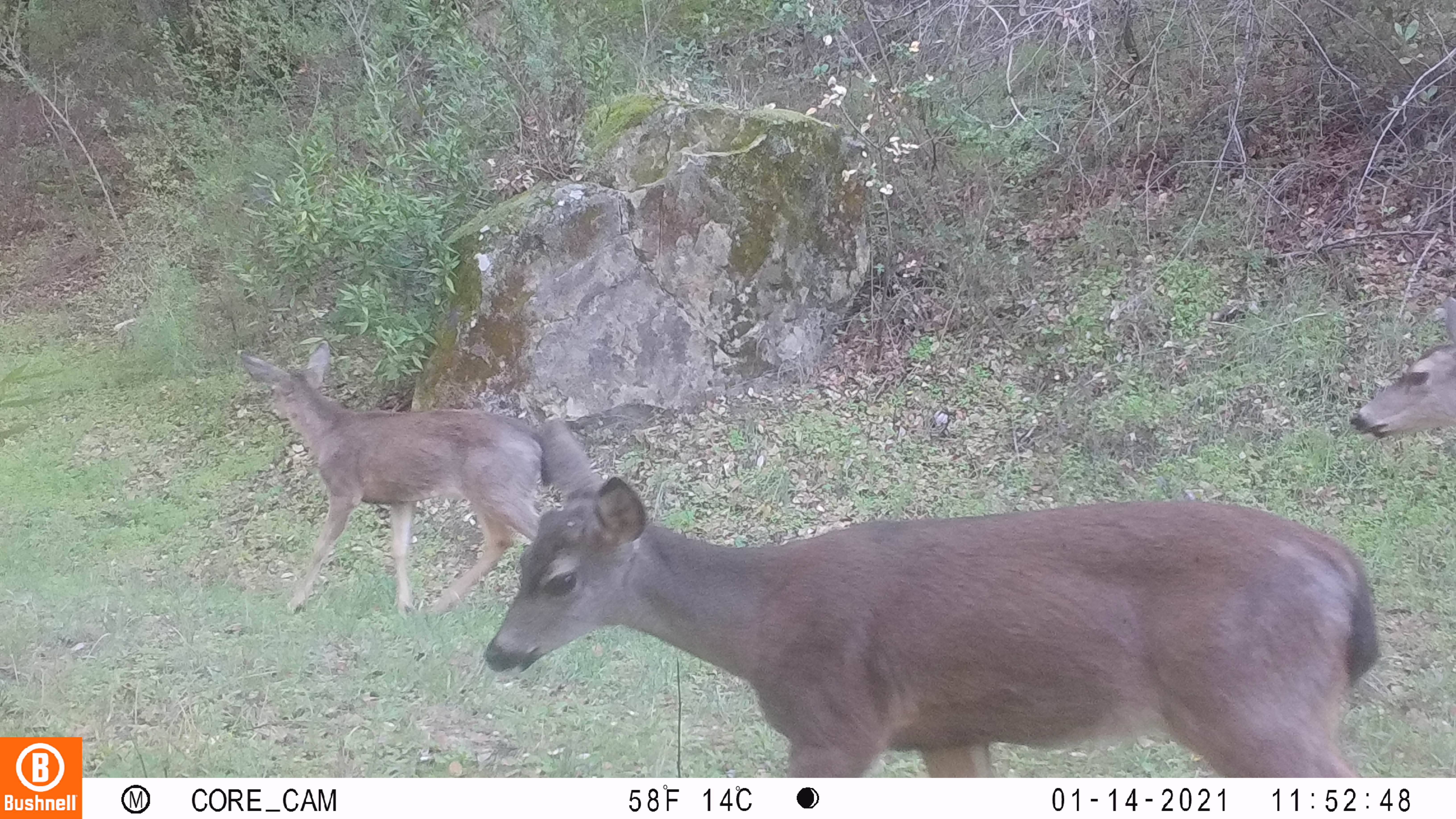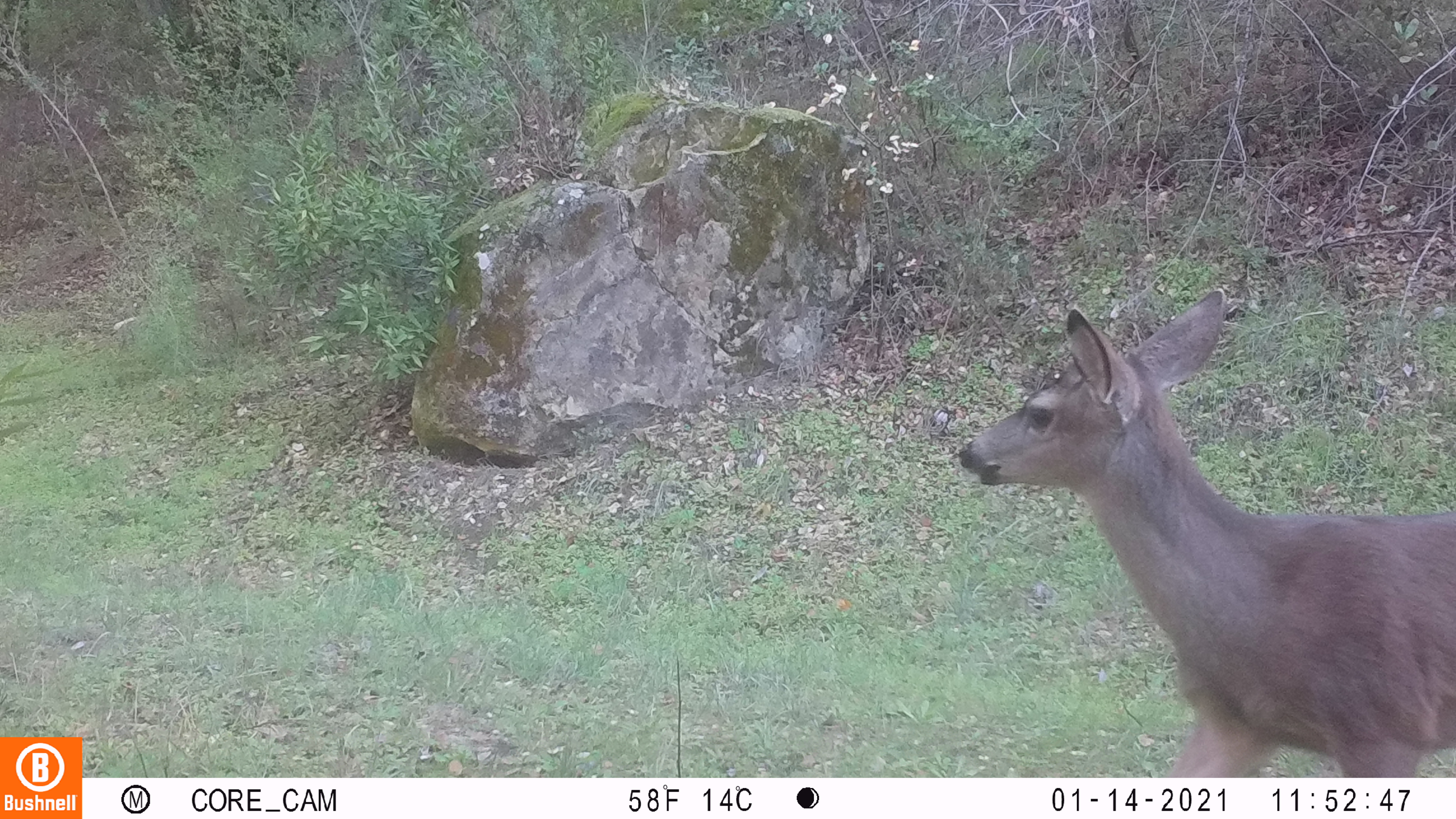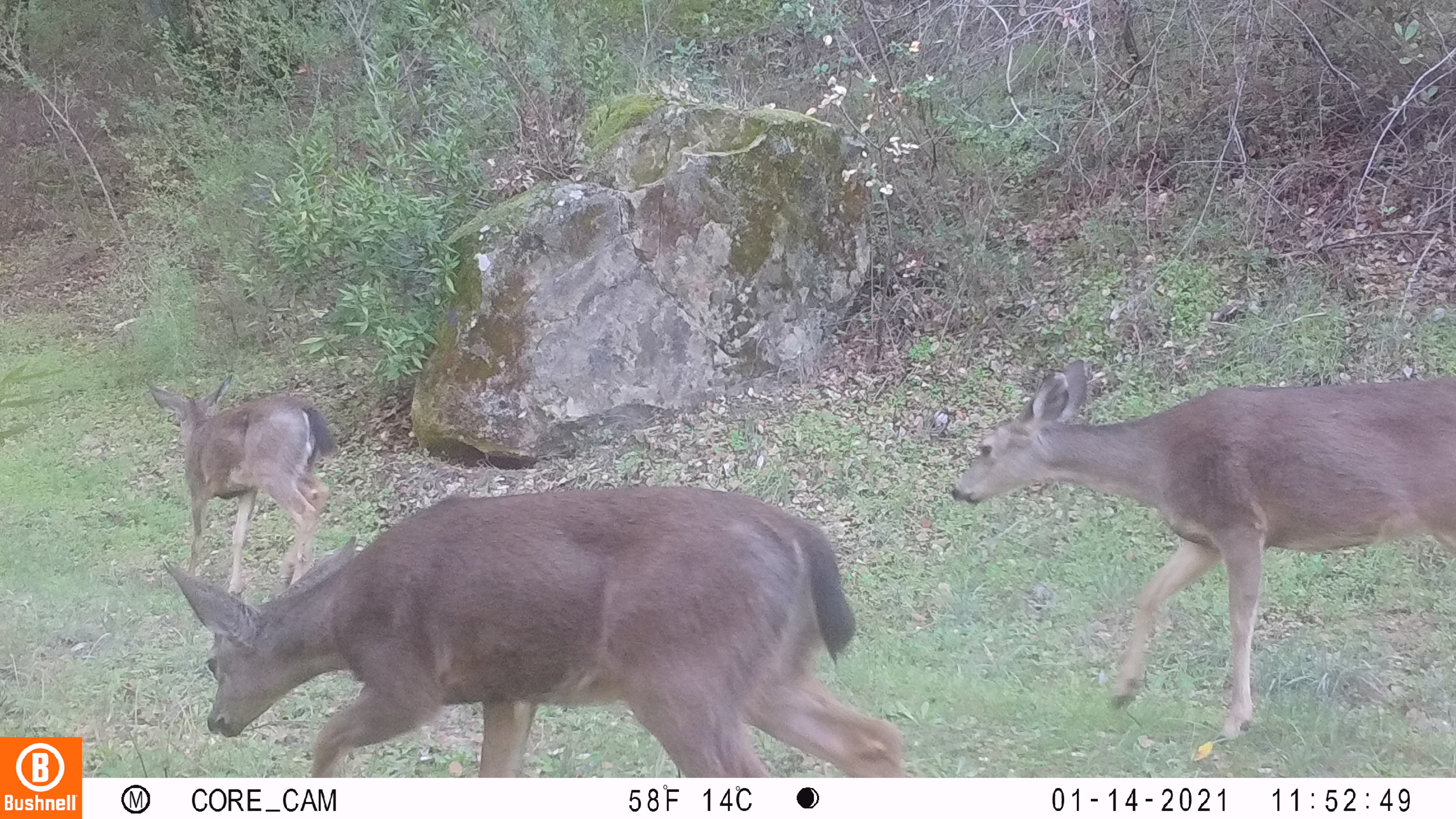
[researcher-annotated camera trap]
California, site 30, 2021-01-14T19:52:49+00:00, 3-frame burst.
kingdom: Animalia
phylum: Chordata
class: Mammalia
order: Artiodactyla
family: Cervidae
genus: Odocoileus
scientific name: Odocoileus hemionus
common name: mule deer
Mule deer (Odocoileus hemionus).